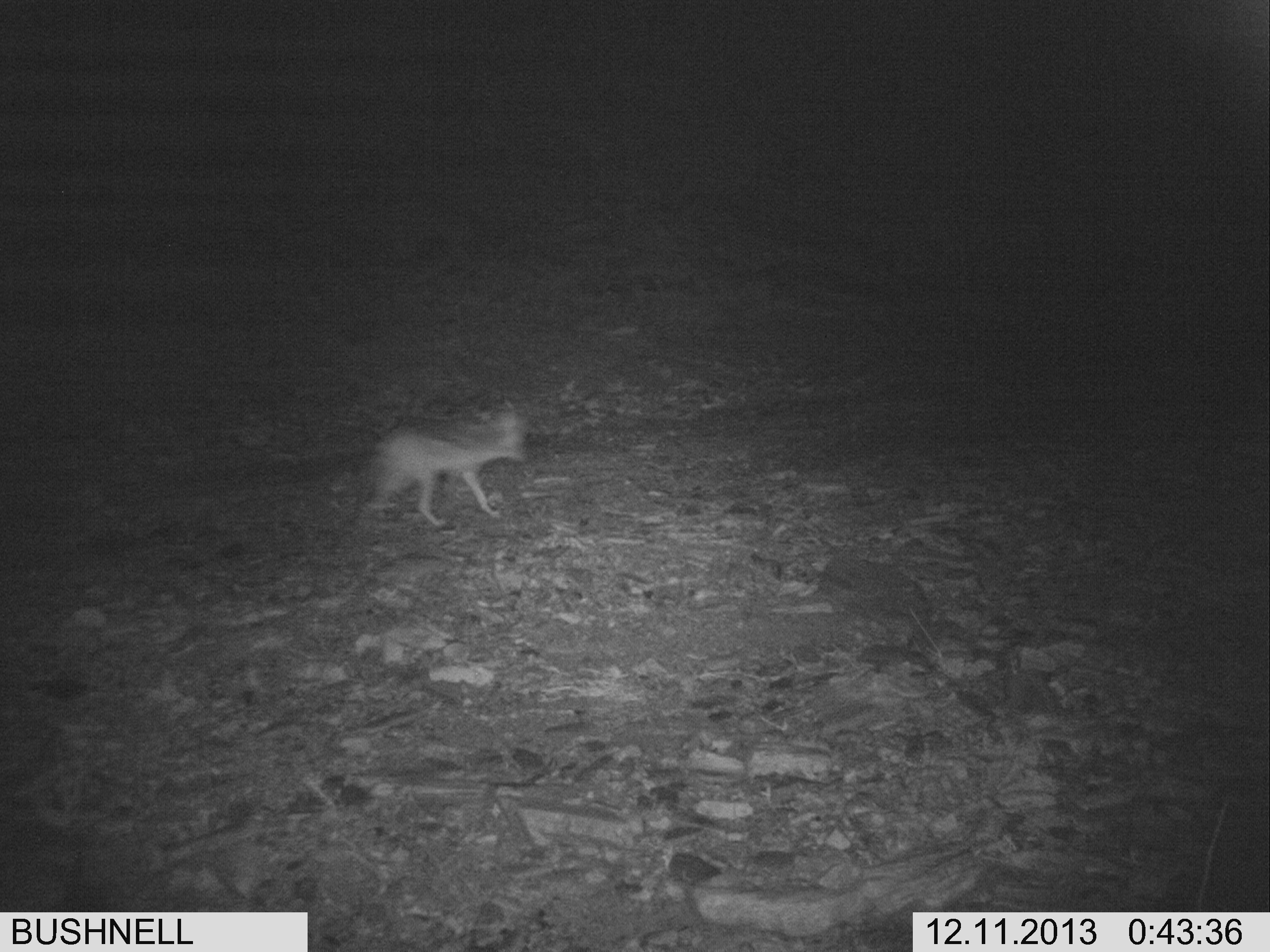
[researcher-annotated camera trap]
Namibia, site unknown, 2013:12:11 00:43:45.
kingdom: Animalia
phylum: Chordata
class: Mammalia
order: Carnivora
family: Canidae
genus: Lupulella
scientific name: Lupulella mesomelas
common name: black-backed jackal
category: canis mesomelas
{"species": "canis mesomelas (black-backed jackal) (Lupulella mesomelas)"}